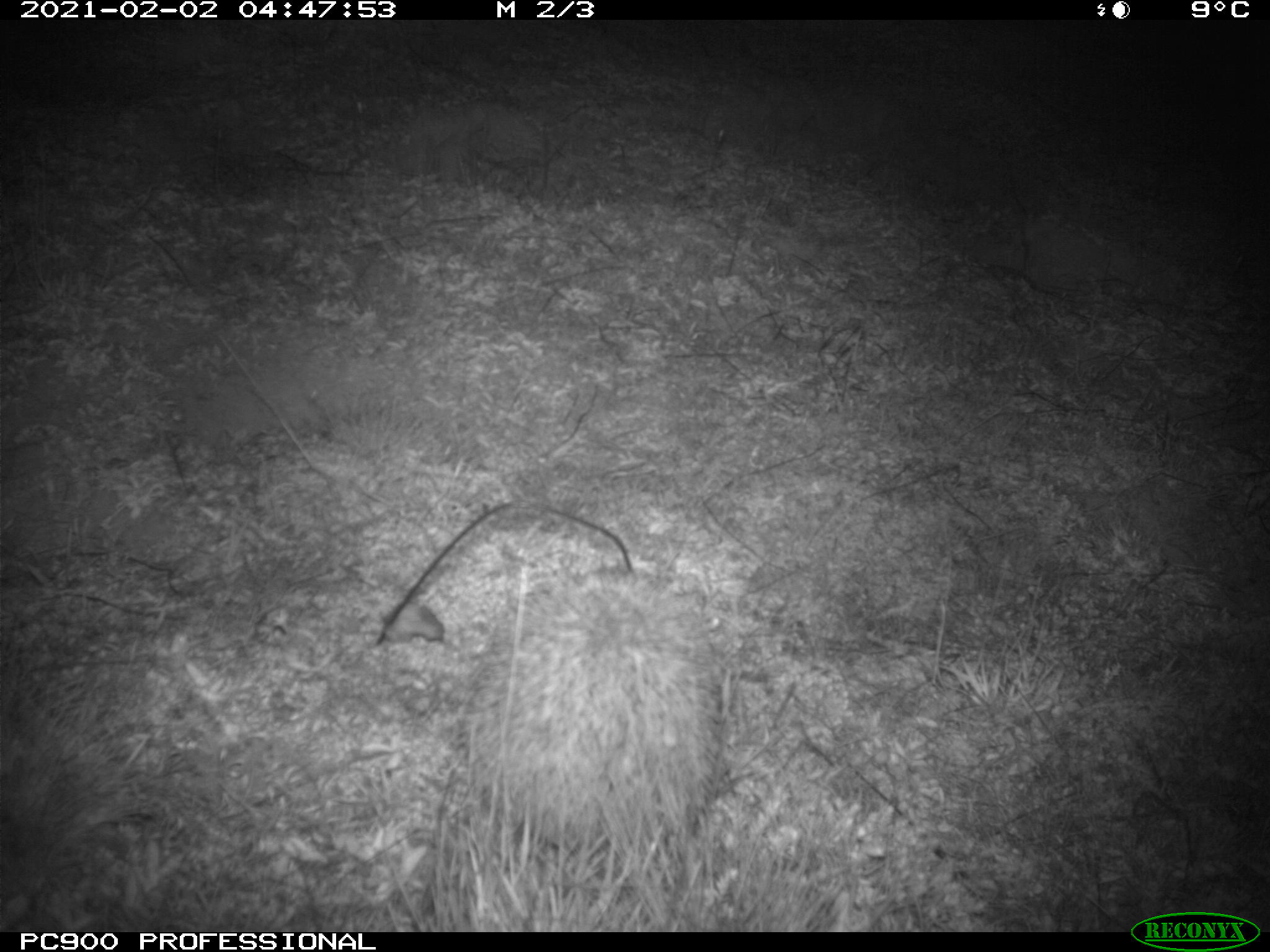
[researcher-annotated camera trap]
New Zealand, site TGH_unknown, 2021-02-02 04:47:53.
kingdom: Animalia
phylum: Chordata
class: Mammalia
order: Eulipotyphla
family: Erinaceidae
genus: Erinaceus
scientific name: Erinaceus europaeus europaeus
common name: european hedgehog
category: hedgehog